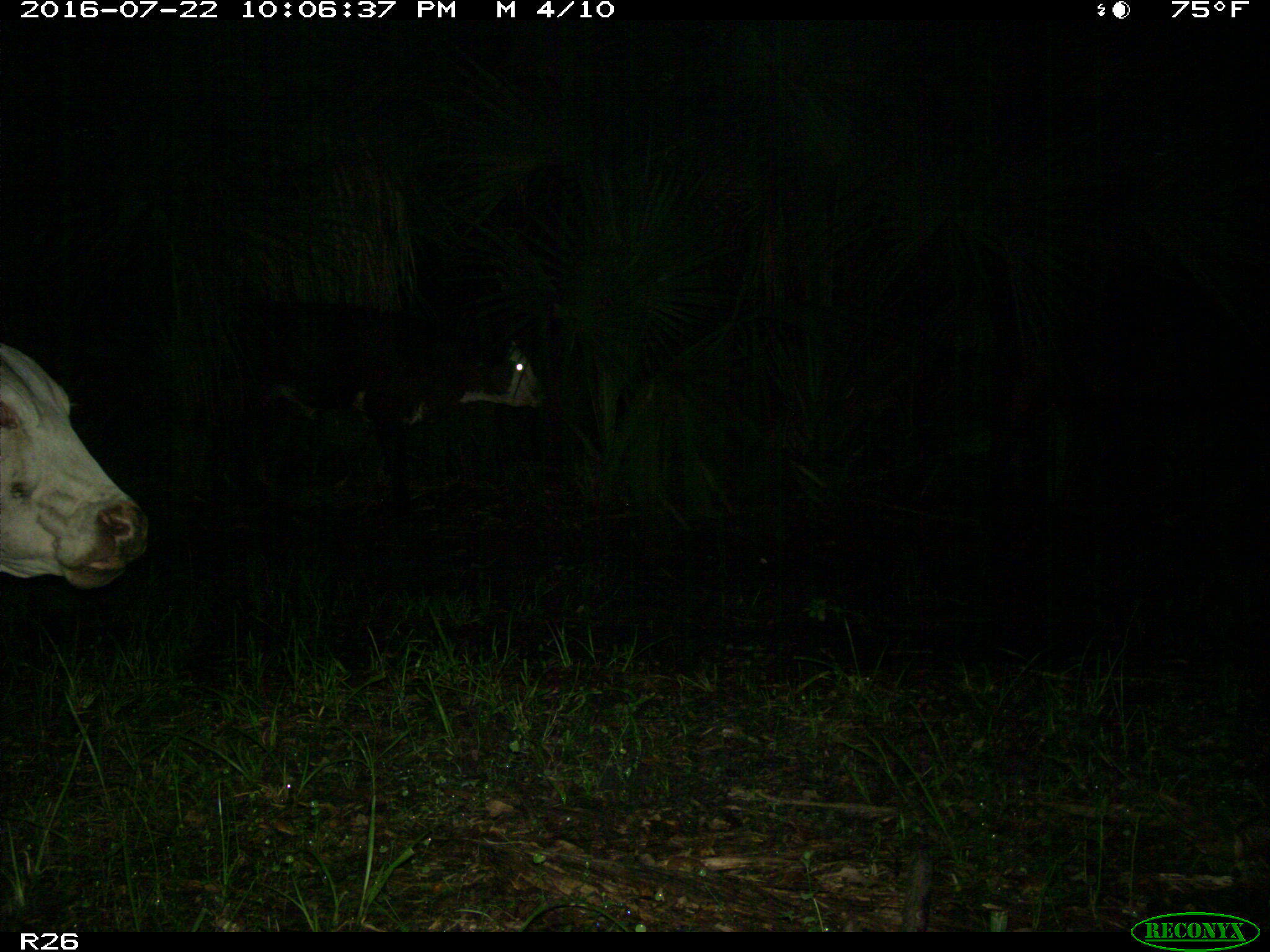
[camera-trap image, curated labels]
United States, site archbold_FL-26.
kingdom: Animalia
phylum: Chordata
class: Mammalia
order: Artiodactyla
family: Bovidae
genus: Bos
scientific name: Bos taurus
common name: domestic cow